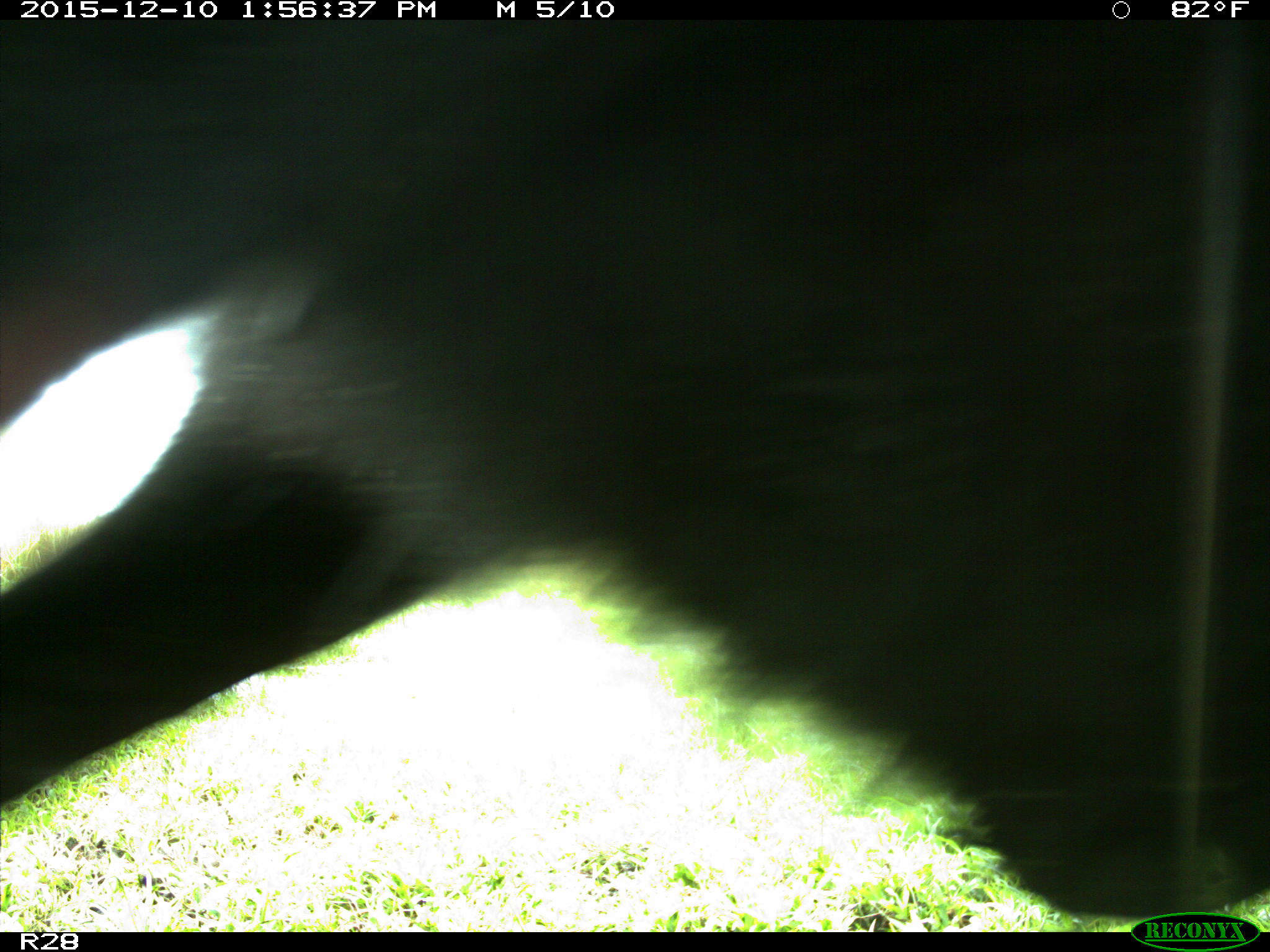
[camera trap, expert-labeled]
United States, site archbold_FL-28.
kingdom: Animalia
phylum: Chordata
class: Mammalia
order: Artiodactyla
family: Bovidae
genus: Bos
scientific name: Bos taurus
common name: domestic cow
Bos taurus (domestic cow).